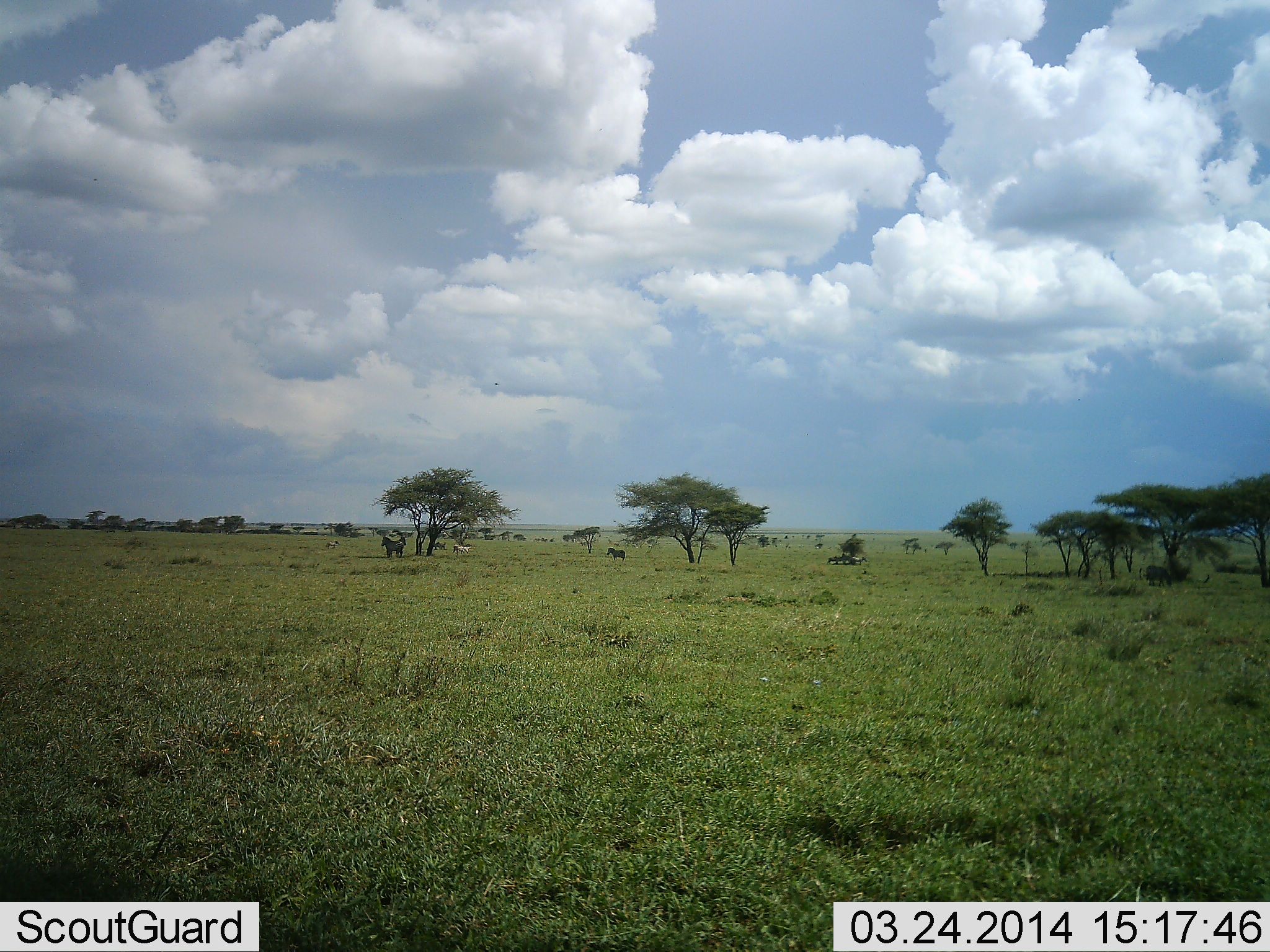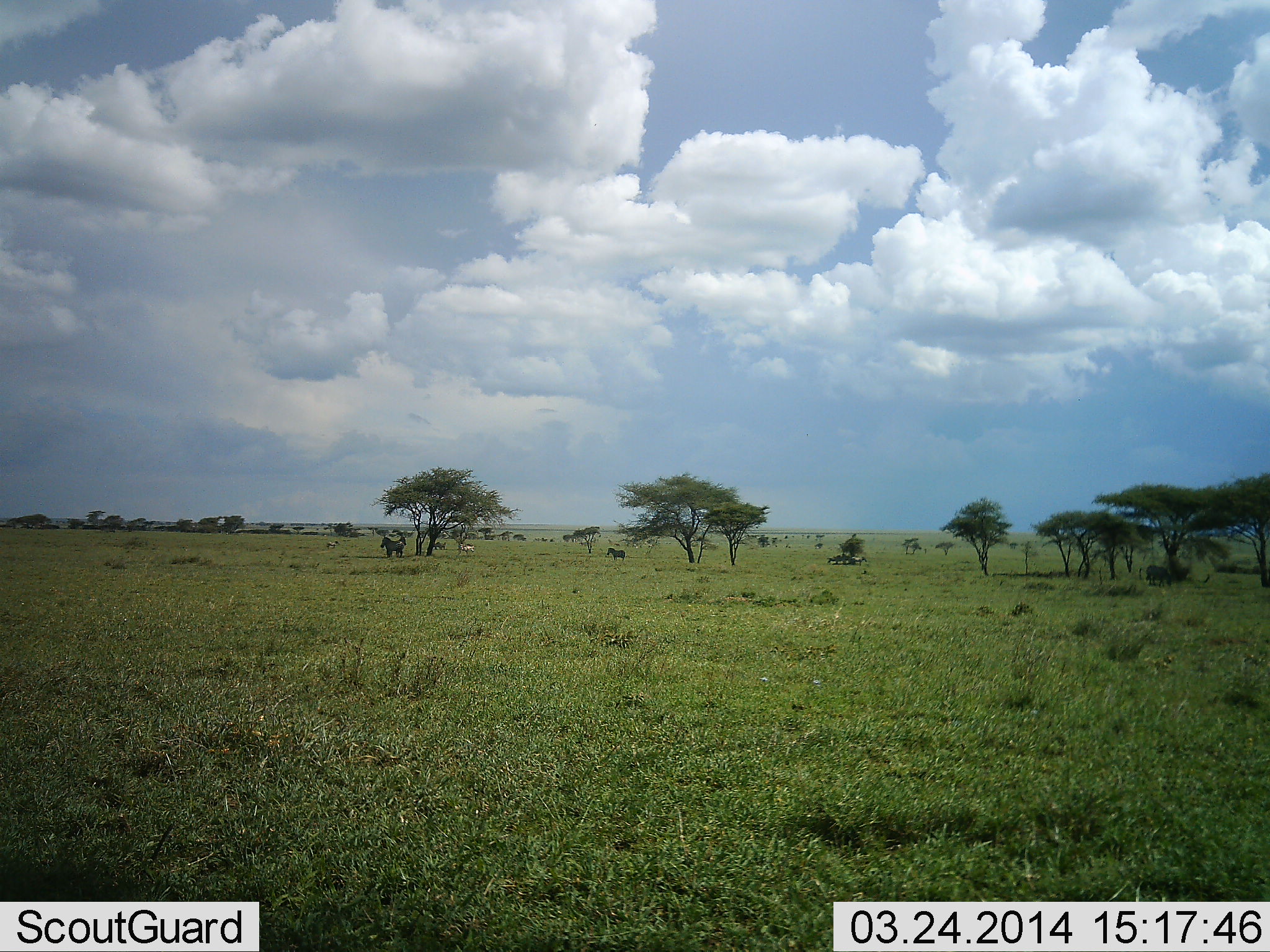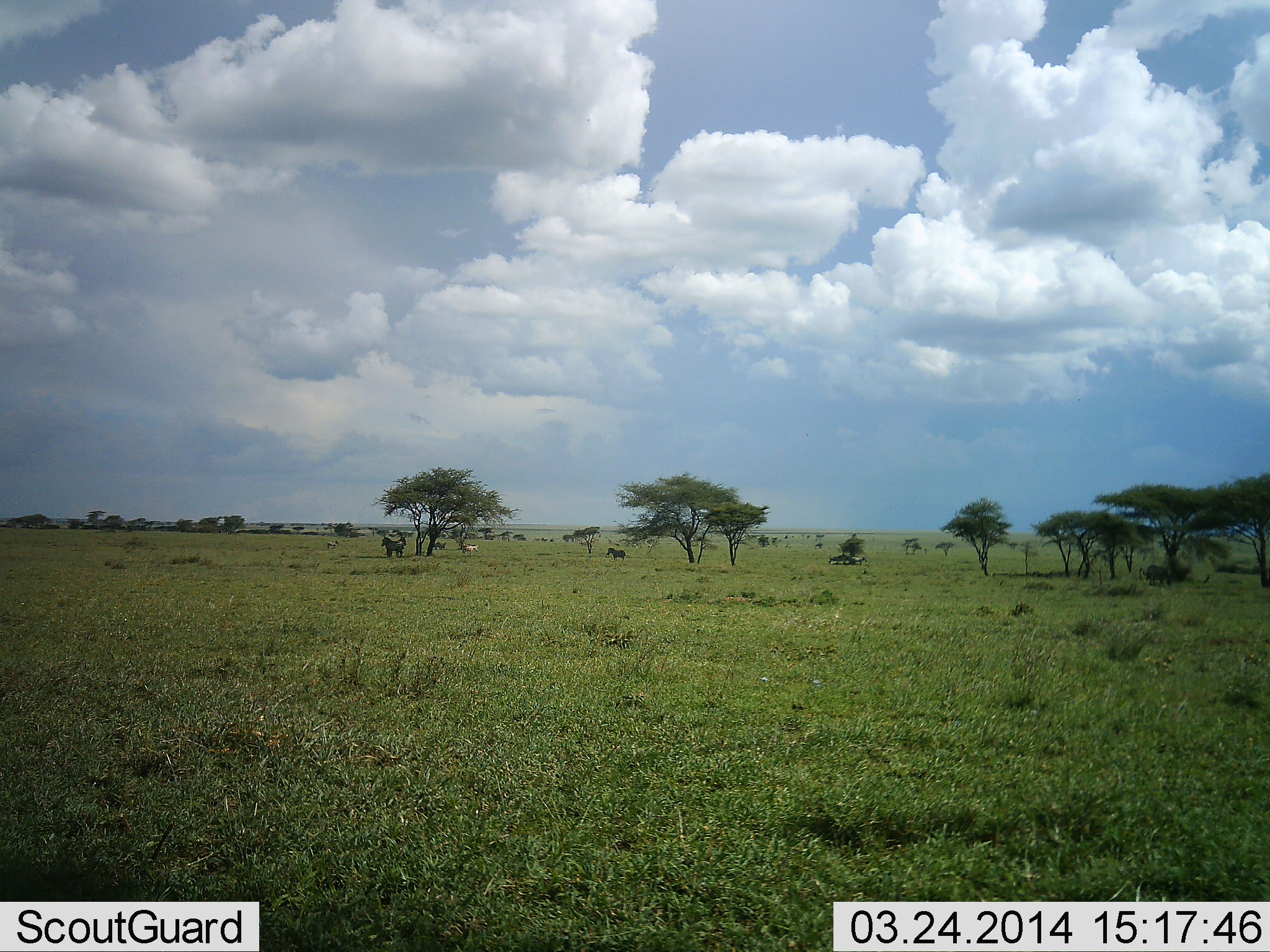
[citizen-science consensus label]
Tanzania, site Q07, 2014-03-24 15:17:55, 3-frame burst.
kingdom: Animalia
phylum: Chordata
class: Mammalia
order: Perissodactyla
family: Equidae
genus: Equus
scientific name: Equus quagga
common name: plains zebra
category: zebra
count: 3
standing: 77%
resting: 8%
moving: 69%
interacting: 0%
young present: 0%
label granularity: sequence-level